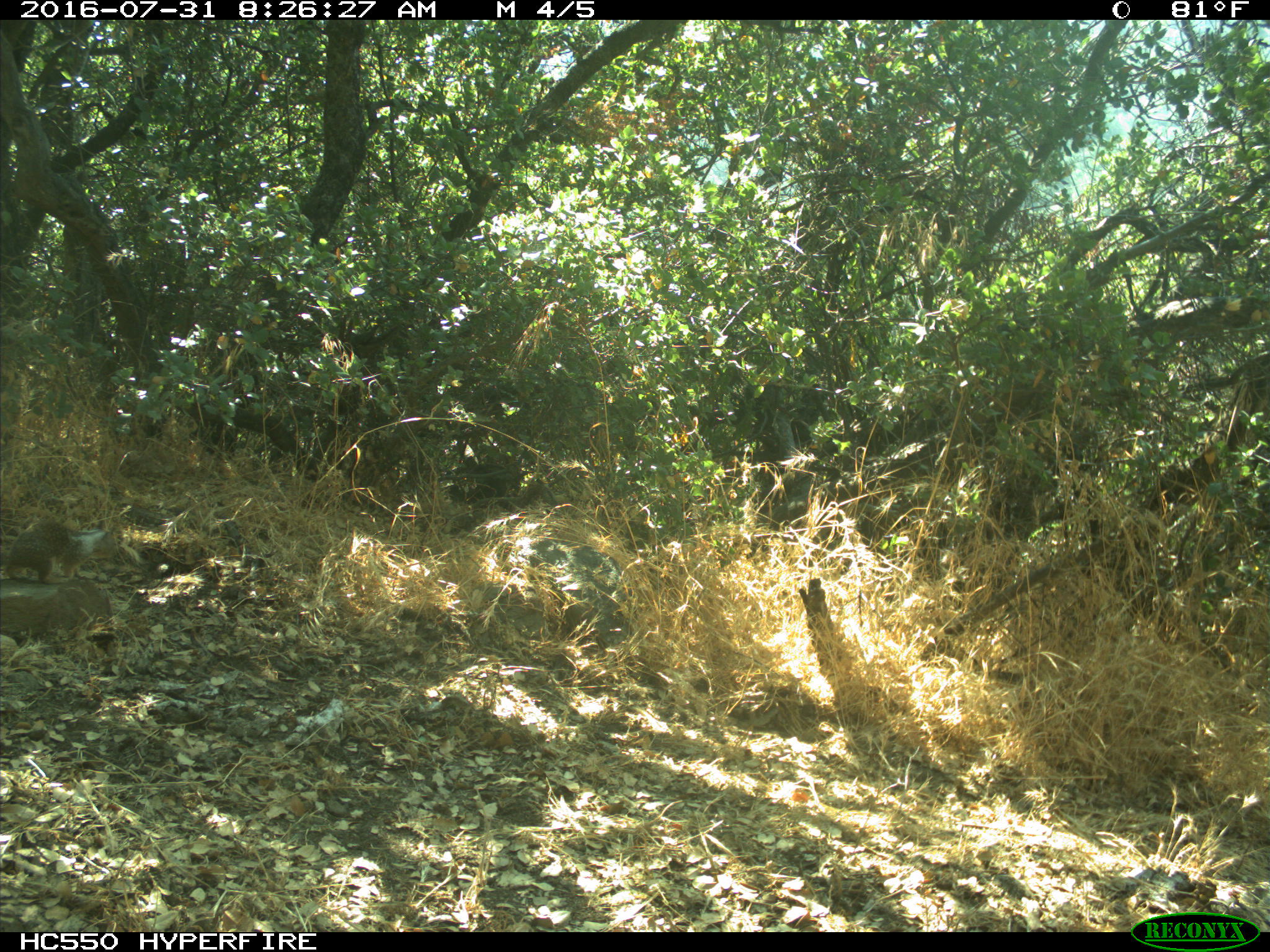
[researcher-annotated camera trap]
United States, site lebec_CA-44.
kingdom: Animalia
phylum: Chordata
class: Mammalia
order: Rodentia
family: Sciuridae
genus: Otospermophilus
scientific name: Otospermophilus beecheyi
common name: california ground squirrel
Otospermophilus beecheyi (california ground squirrel).